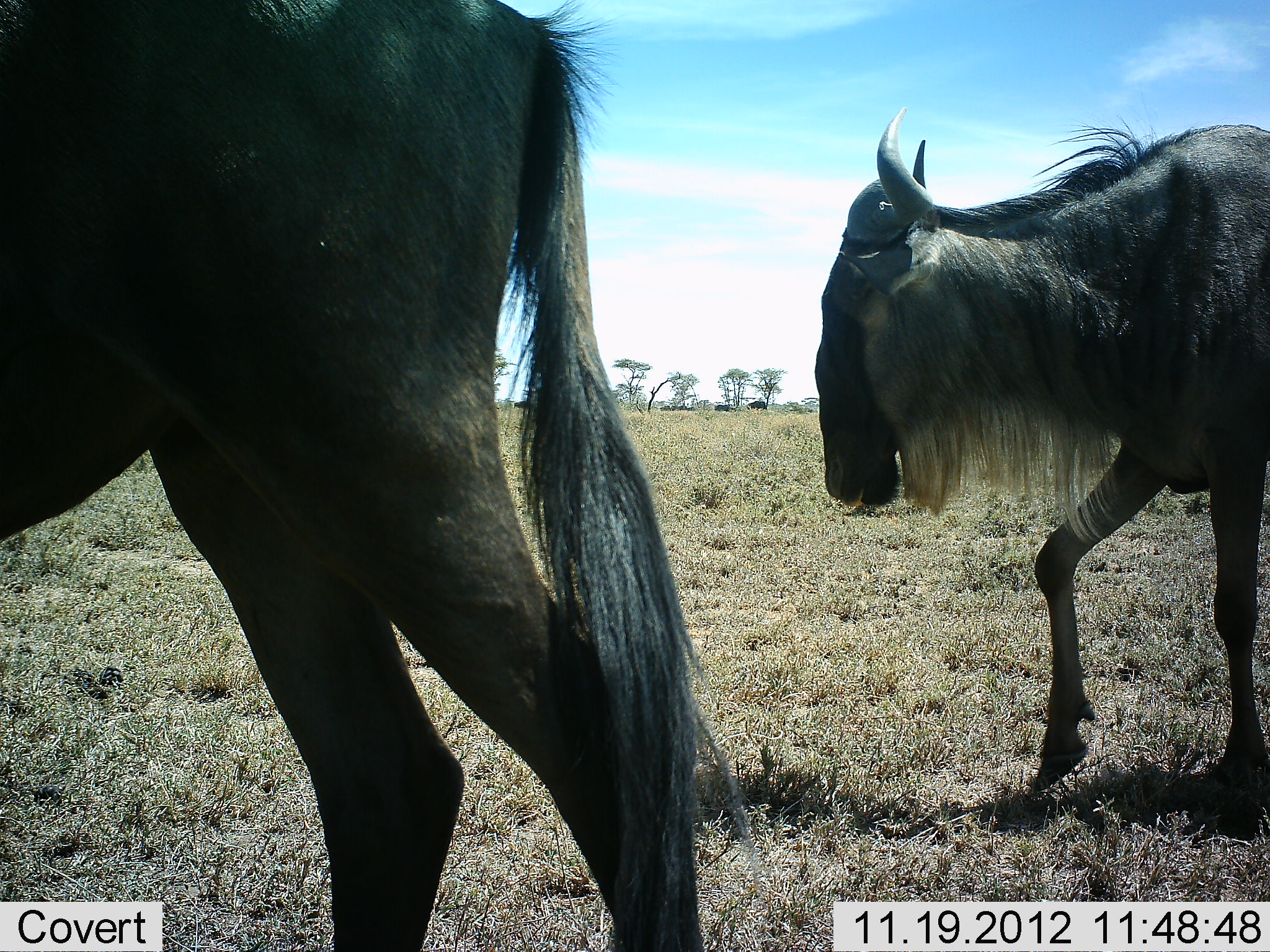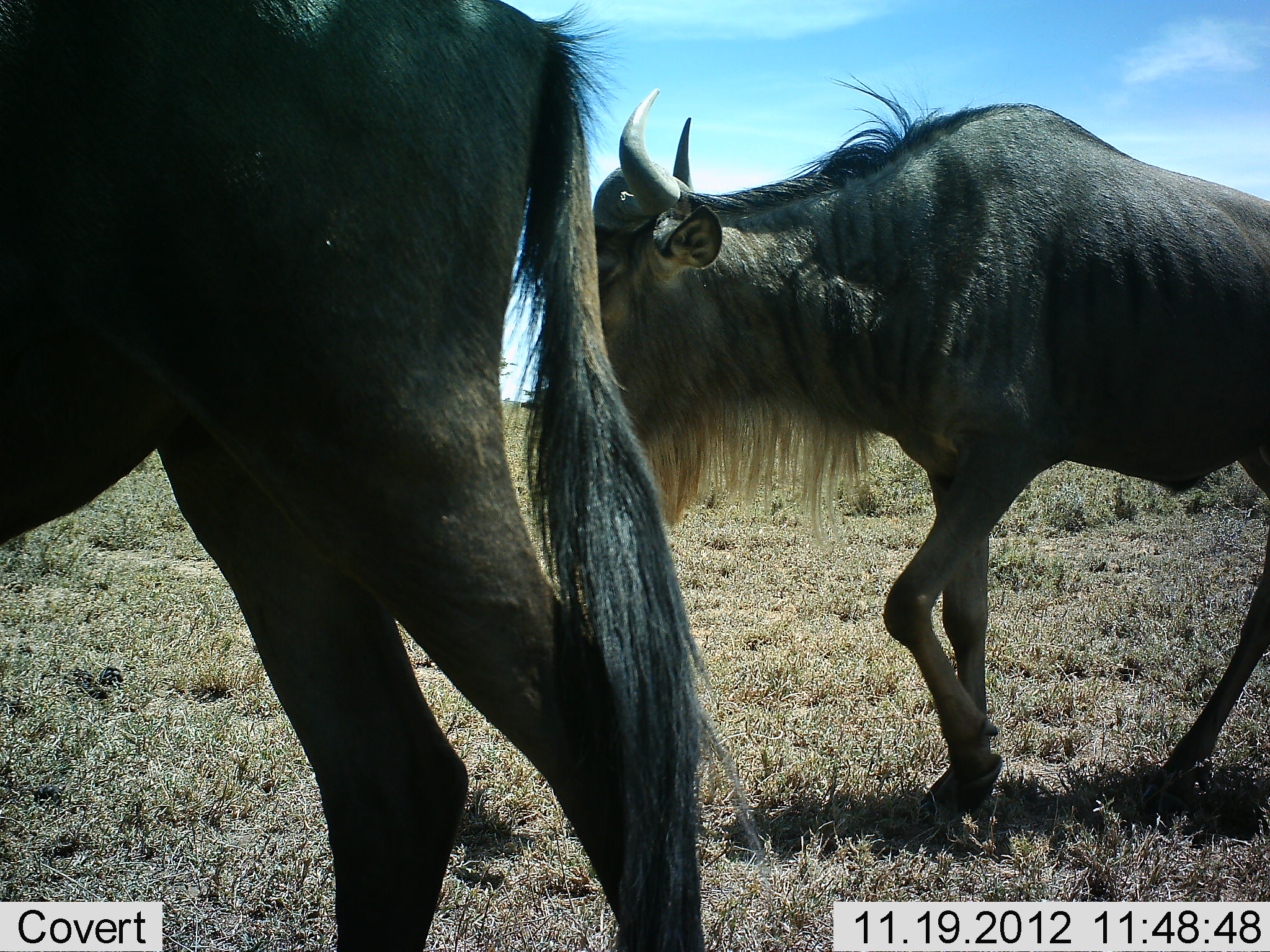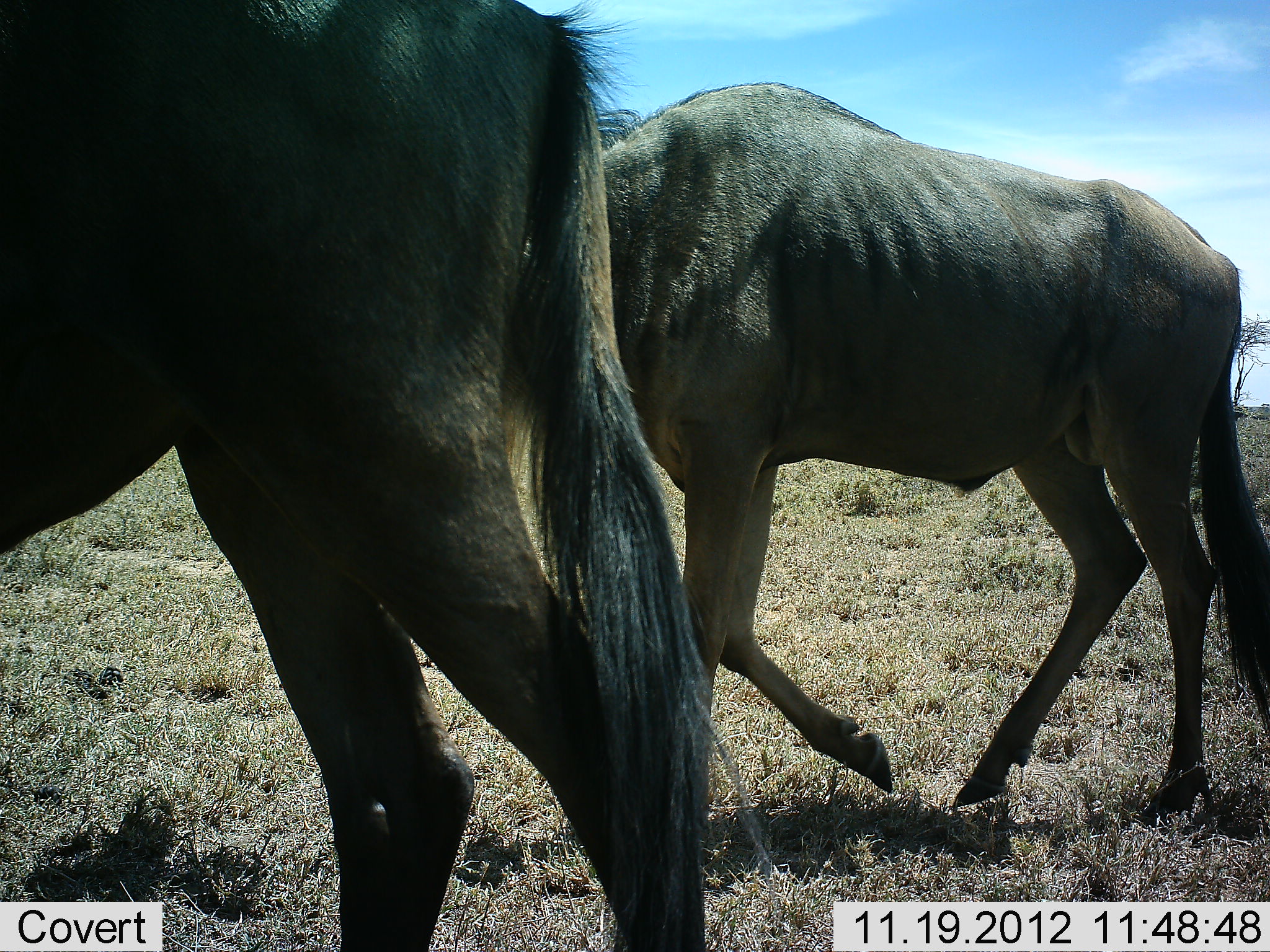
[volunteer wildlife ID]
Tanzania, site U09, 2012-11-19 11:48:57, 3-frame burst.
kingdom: Animalia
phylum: Chordata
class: Mammalia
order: Artiodactyla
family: Bovidae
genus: Connochaetes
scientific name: Connochaetes taurinus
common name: blue wildebeest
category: wildebeest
Wildebeest (blue wildebeest) (Connochaetes taurinus), count 2. Behavior (volunteer vote fractions): standing 90%, resting 0%, moving 100%, interacting 0%. Young present (vote fraction): 0%. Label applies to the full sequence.